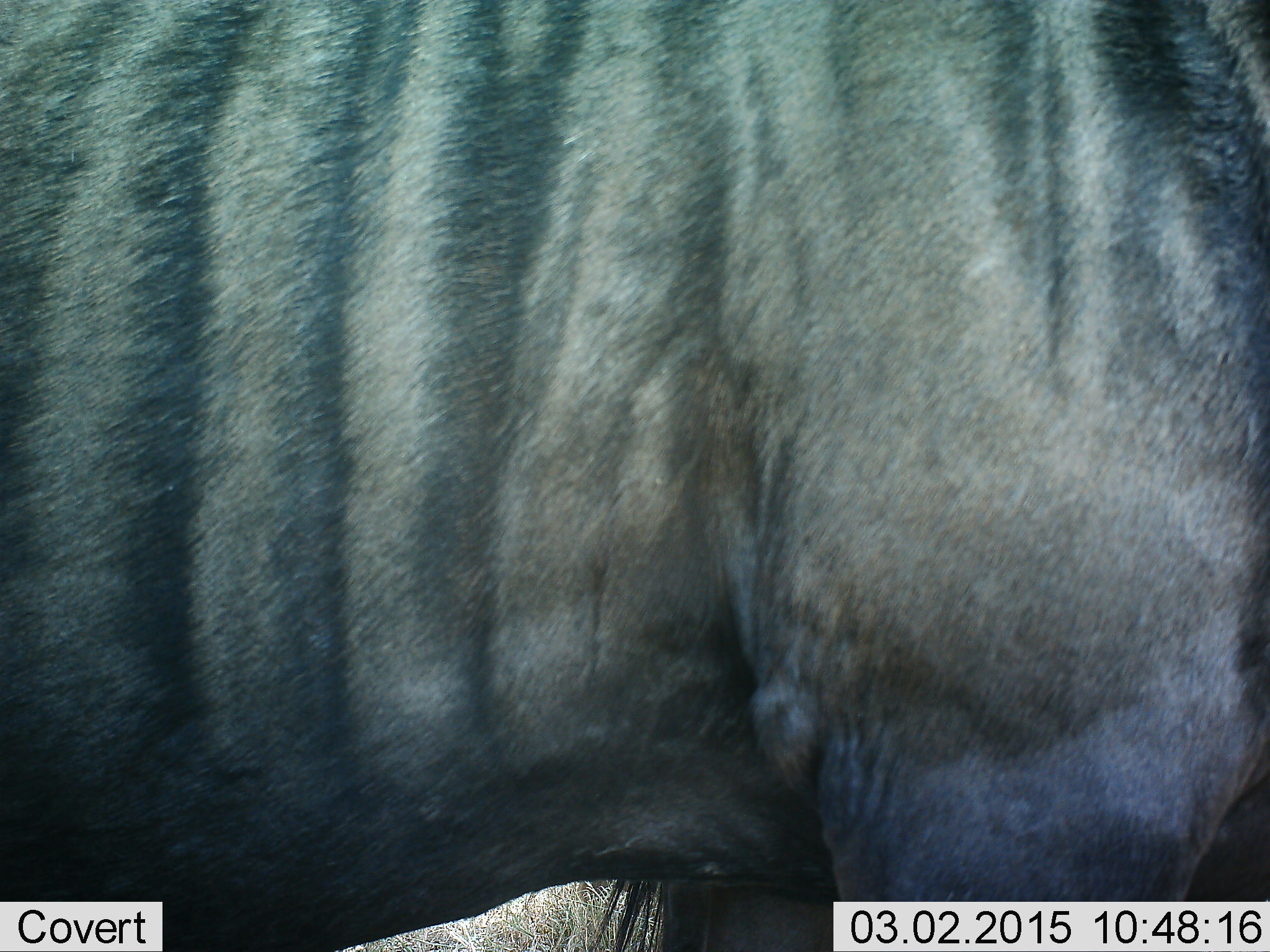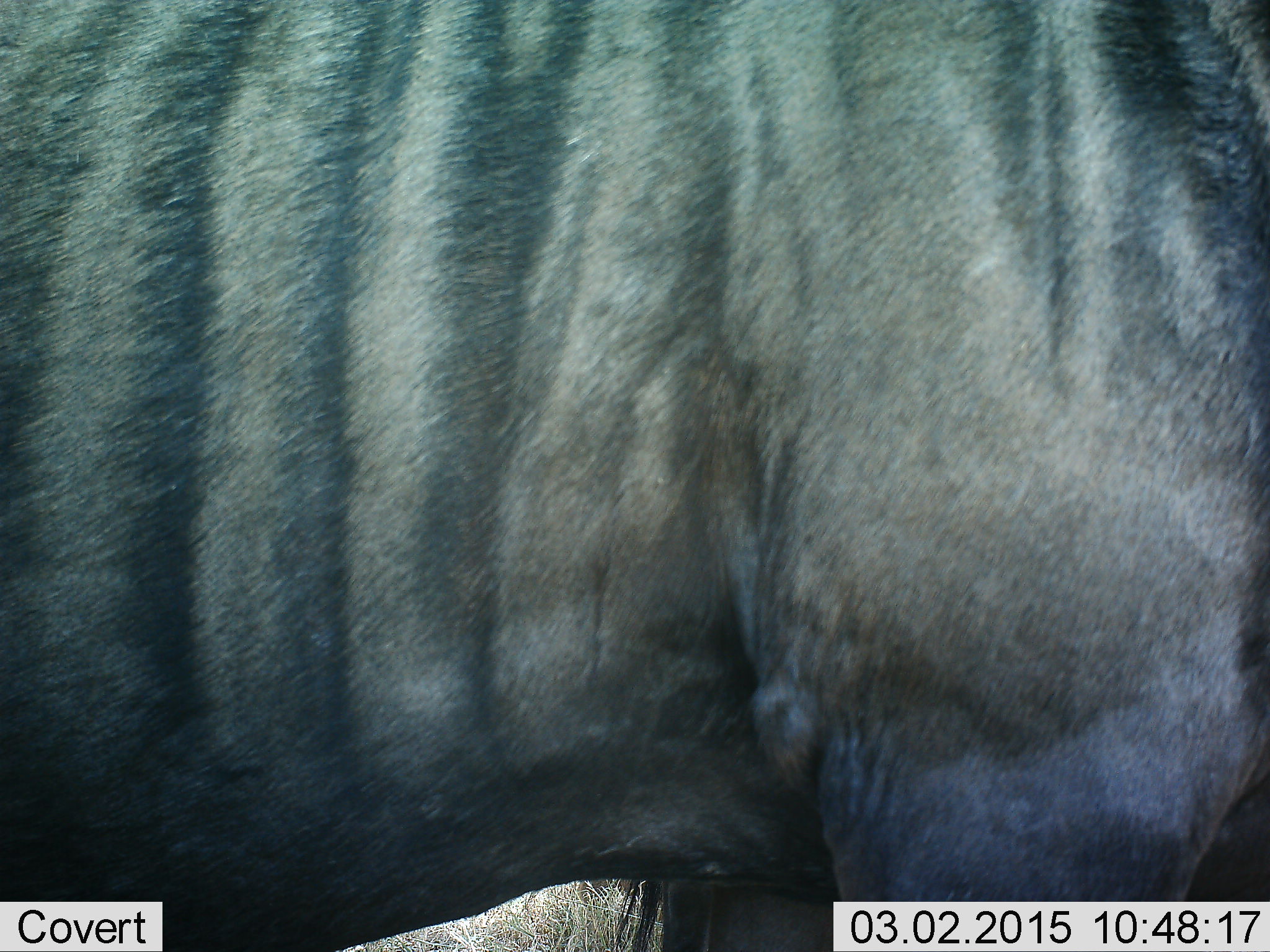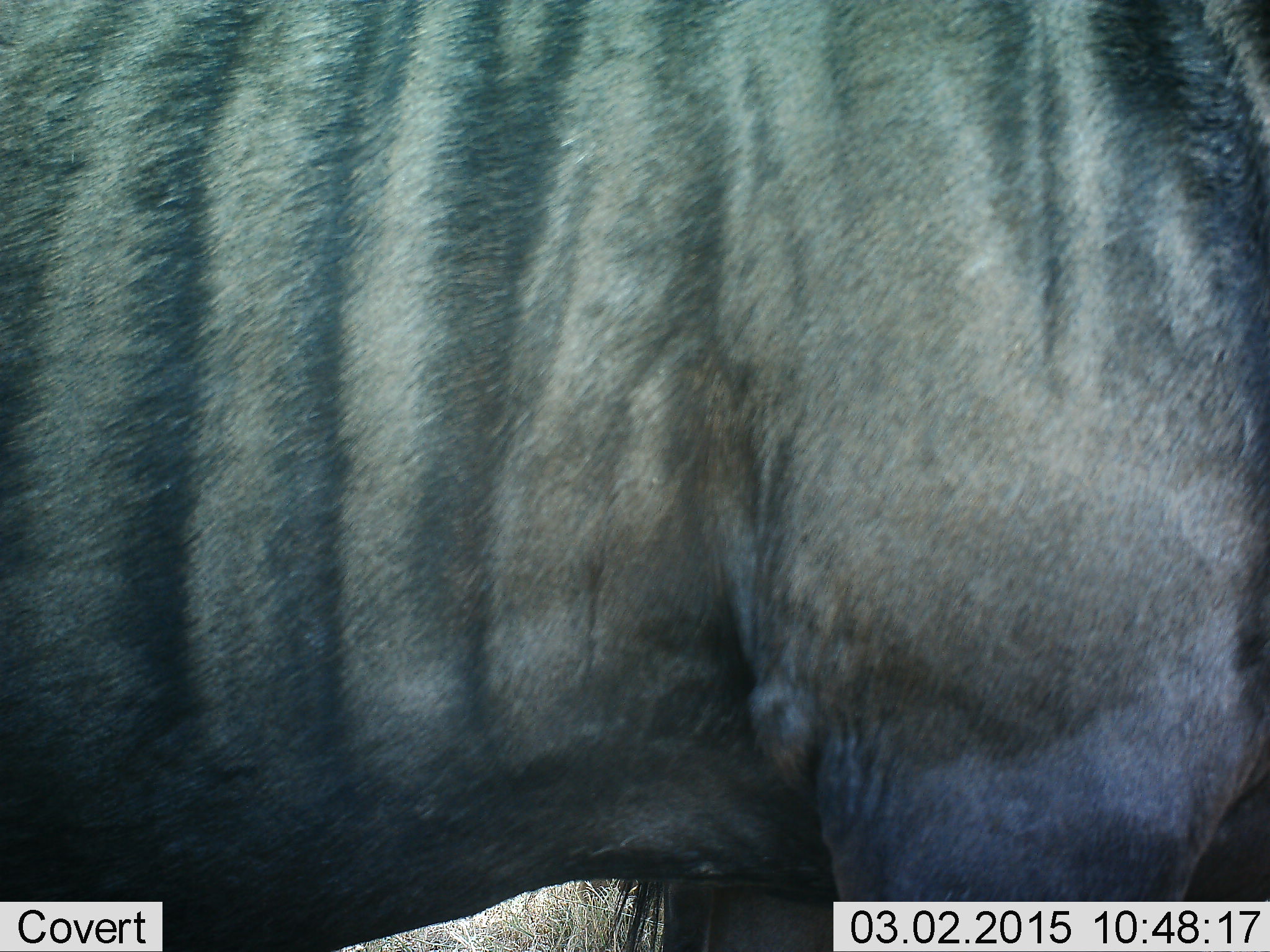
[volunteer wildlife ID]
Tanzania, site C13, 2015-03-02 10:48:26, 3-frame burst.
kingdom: Animalia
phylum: Chordata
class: Mammalia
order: Artiodactyla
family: Bovidae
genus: Connochaetes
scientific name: Connochaetes taurinus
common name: blue wildebeest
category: wildebeest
Wildebeest (blue wildebeest) (Connochaetes taurinus), count 1. Behavior (volunteer vote fractions): standing 90%, resting 0%, moving 10%, interacting 0%. Young present (vote fraction): 0%. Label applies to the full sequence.